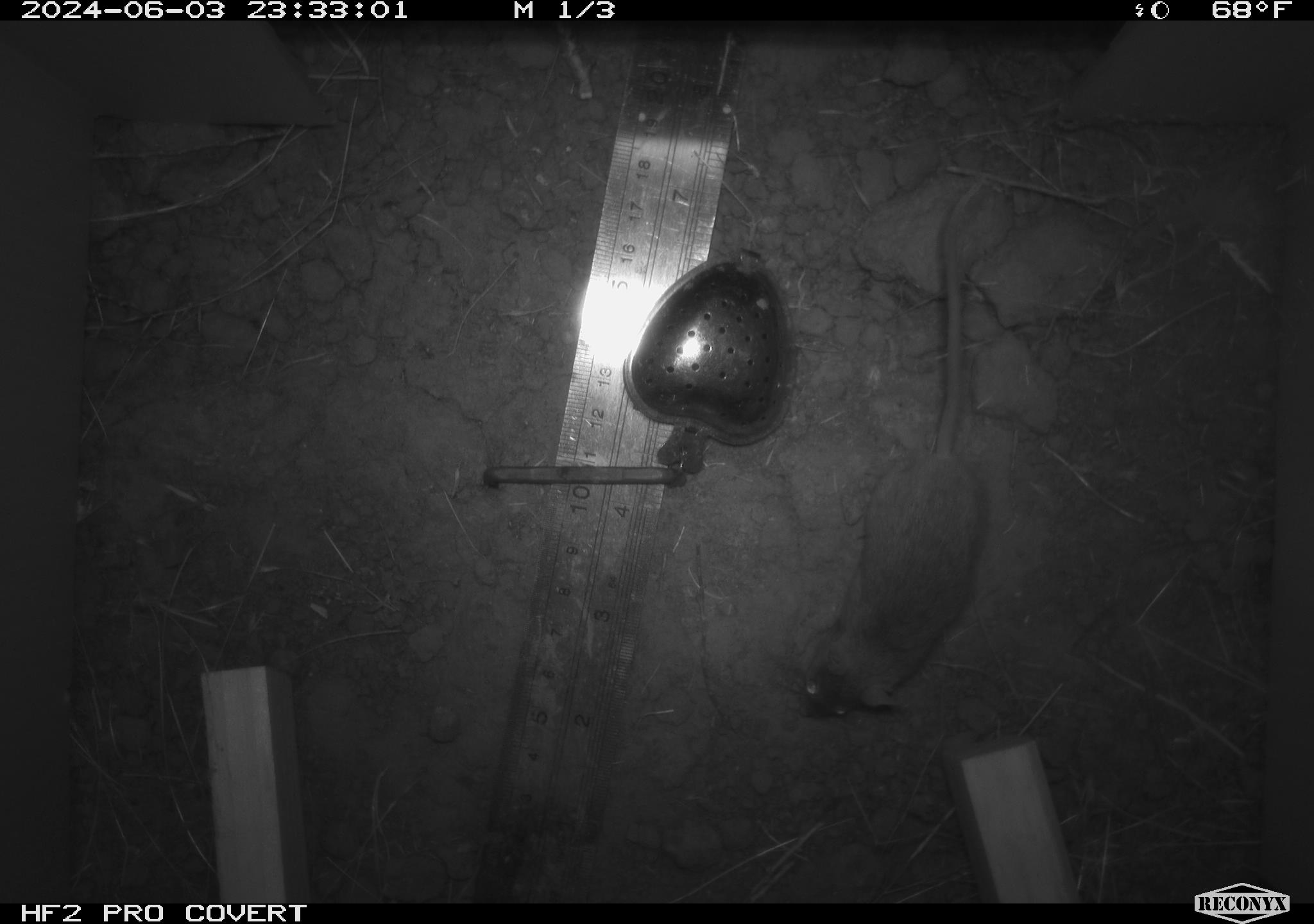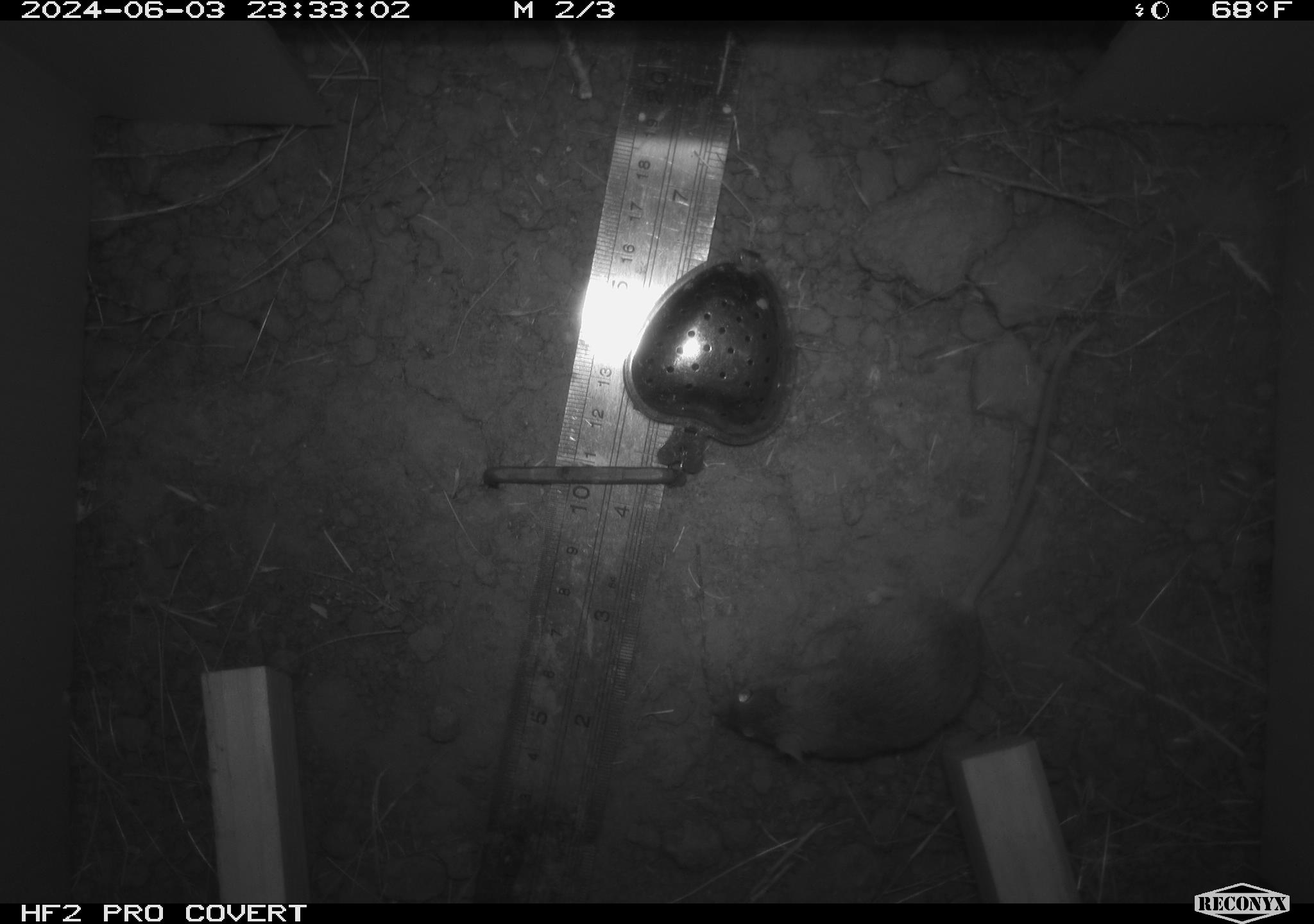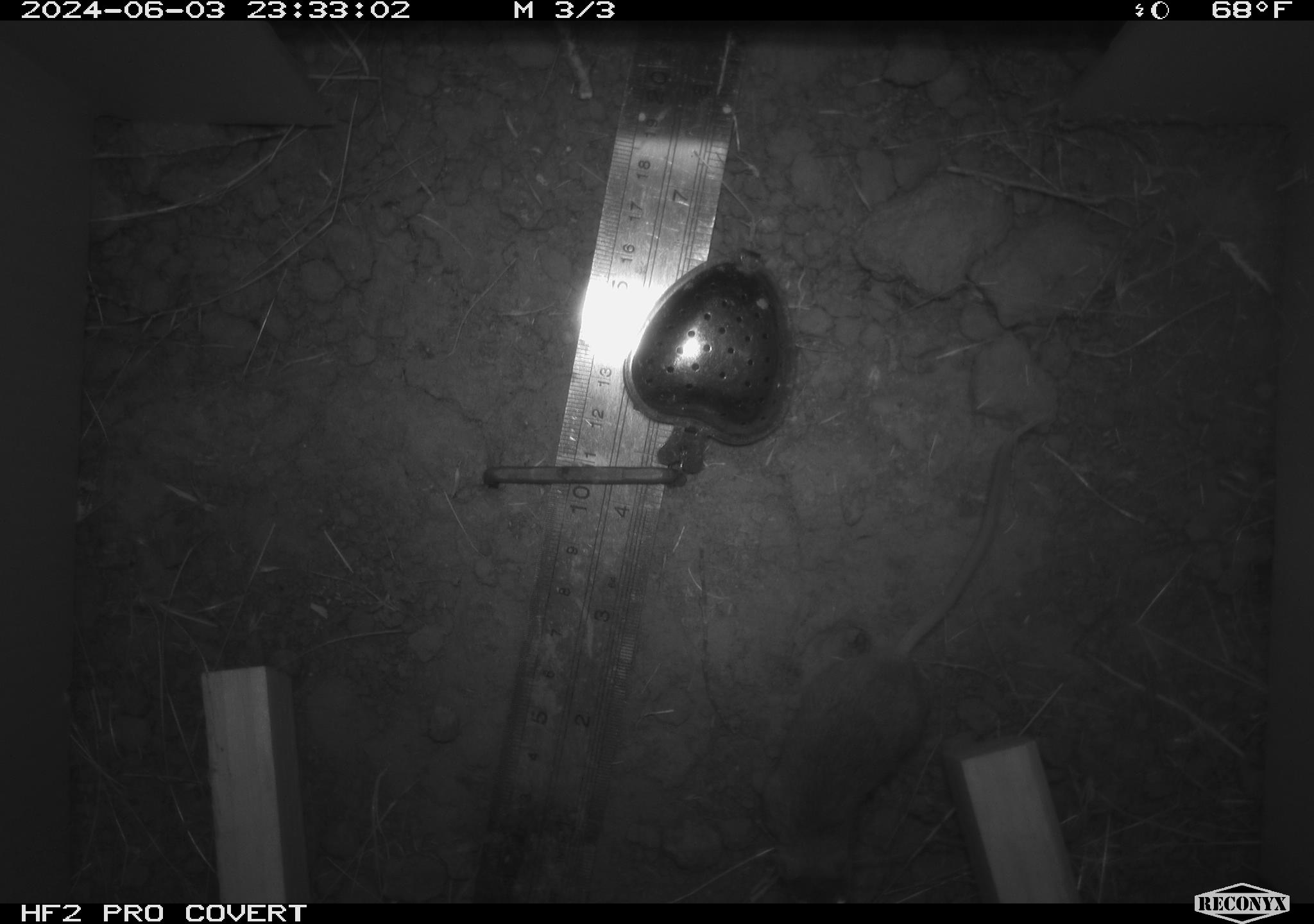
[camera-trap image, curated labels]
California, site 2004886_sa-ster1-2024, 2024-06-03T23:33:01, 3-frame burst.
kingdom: Animalia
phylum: Chordata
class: Mammalia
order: Rodentia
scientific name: Rodentia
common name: mouse species